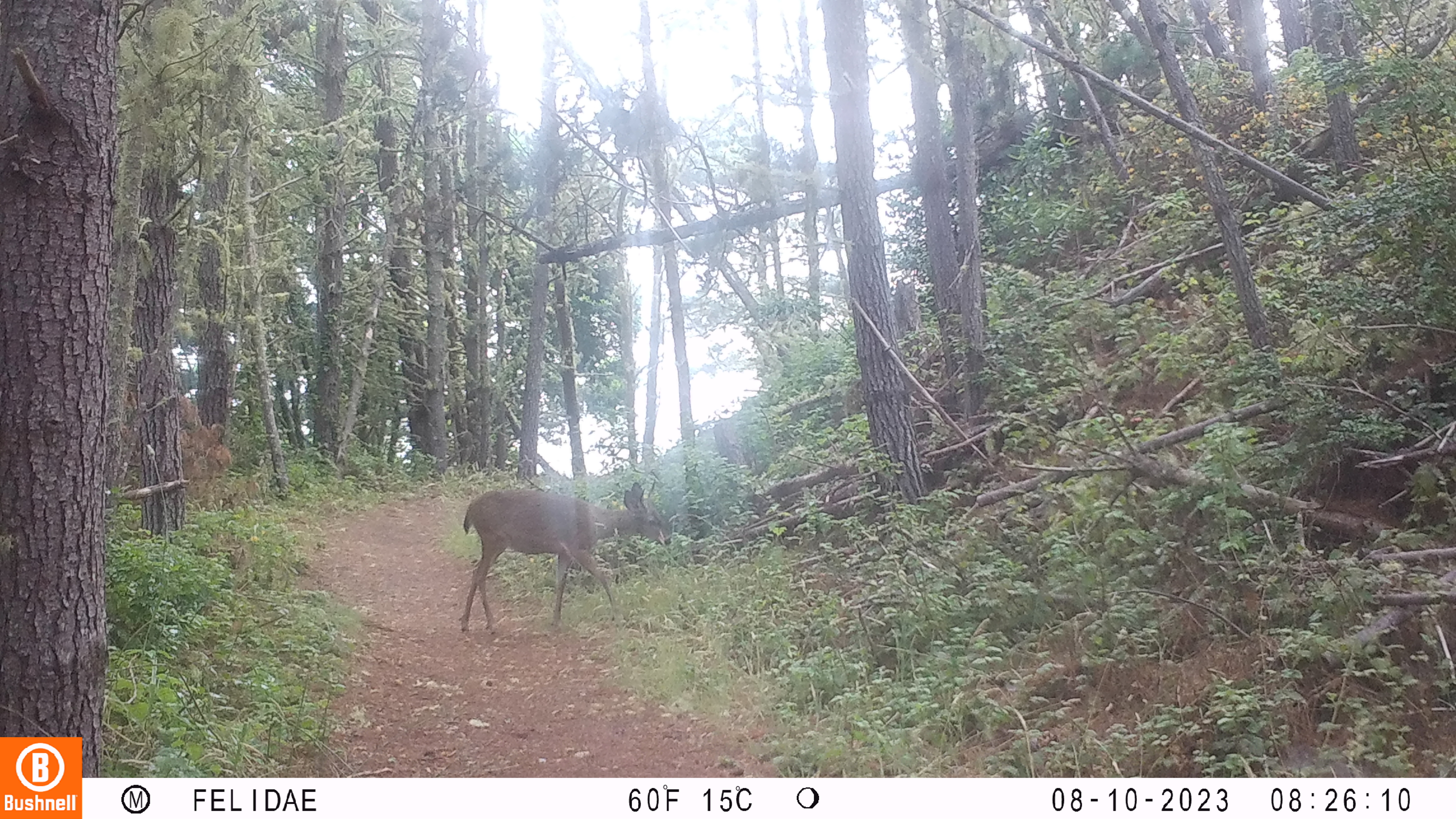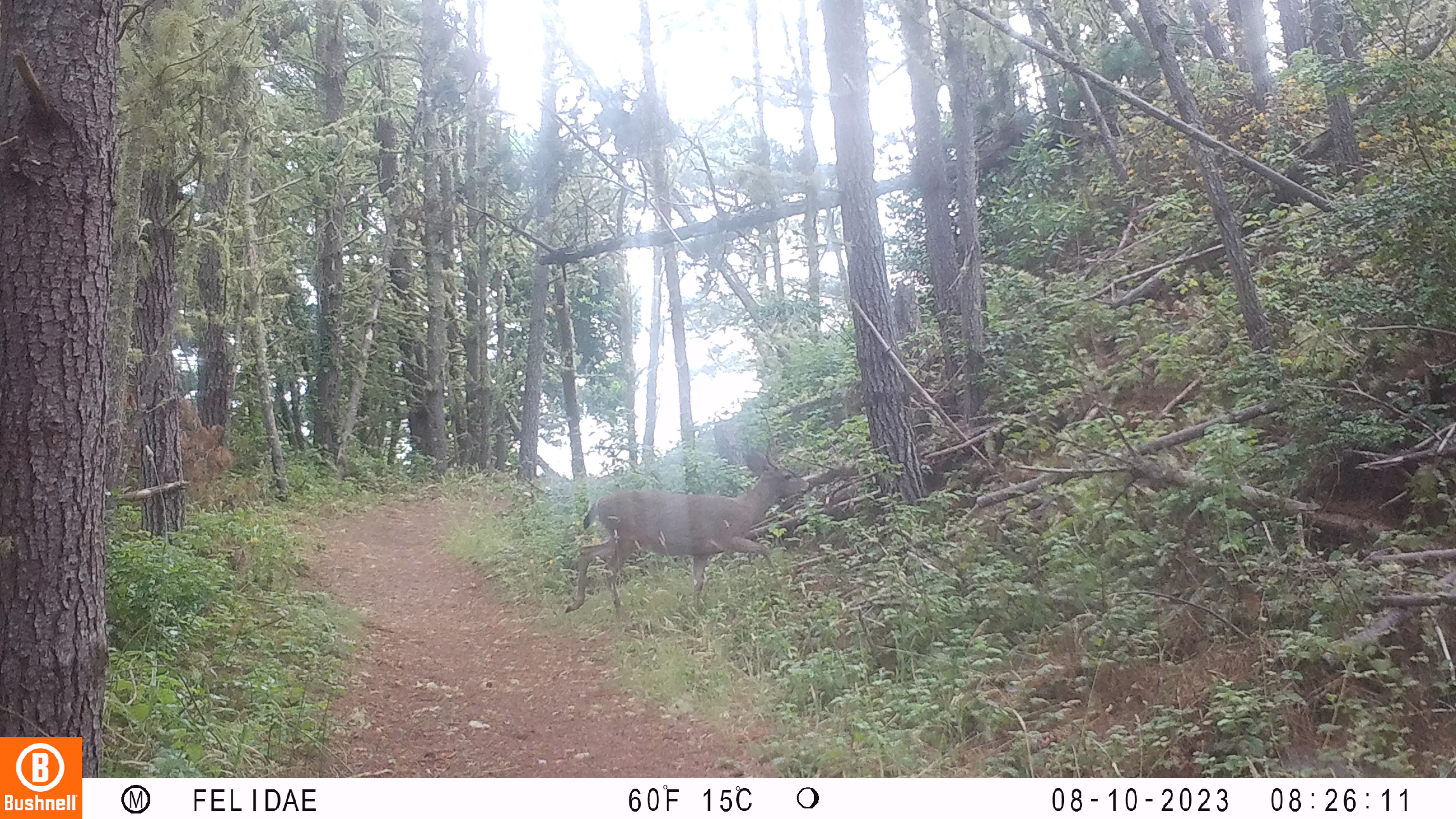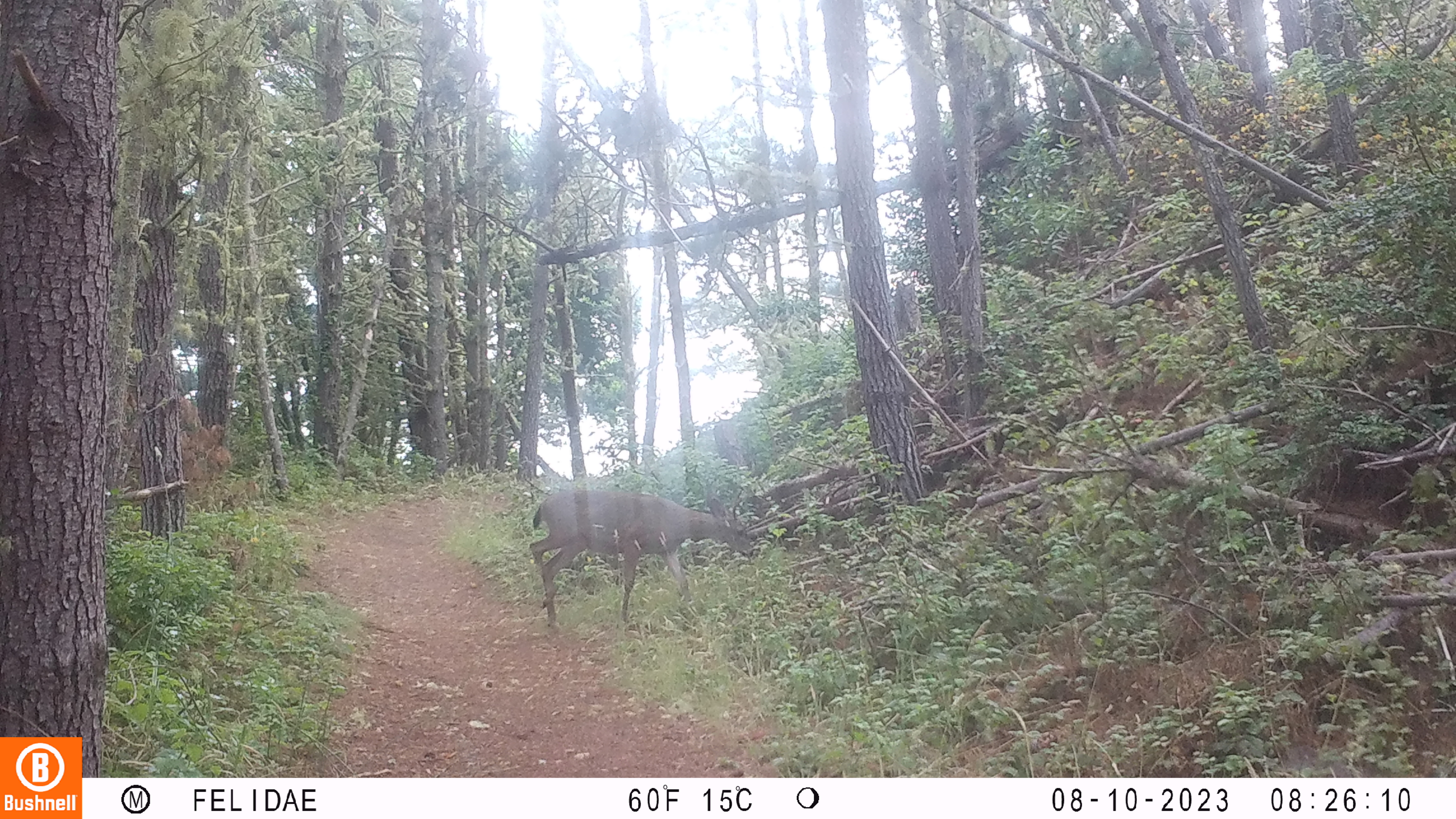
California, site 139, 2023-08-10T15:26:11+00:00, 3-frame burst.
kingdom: Animalia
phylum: Chordata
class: Mammalia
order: Artiodactyla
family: Cervidae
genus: Odocoileus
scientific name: Odocoileus hemionus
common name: mule deer